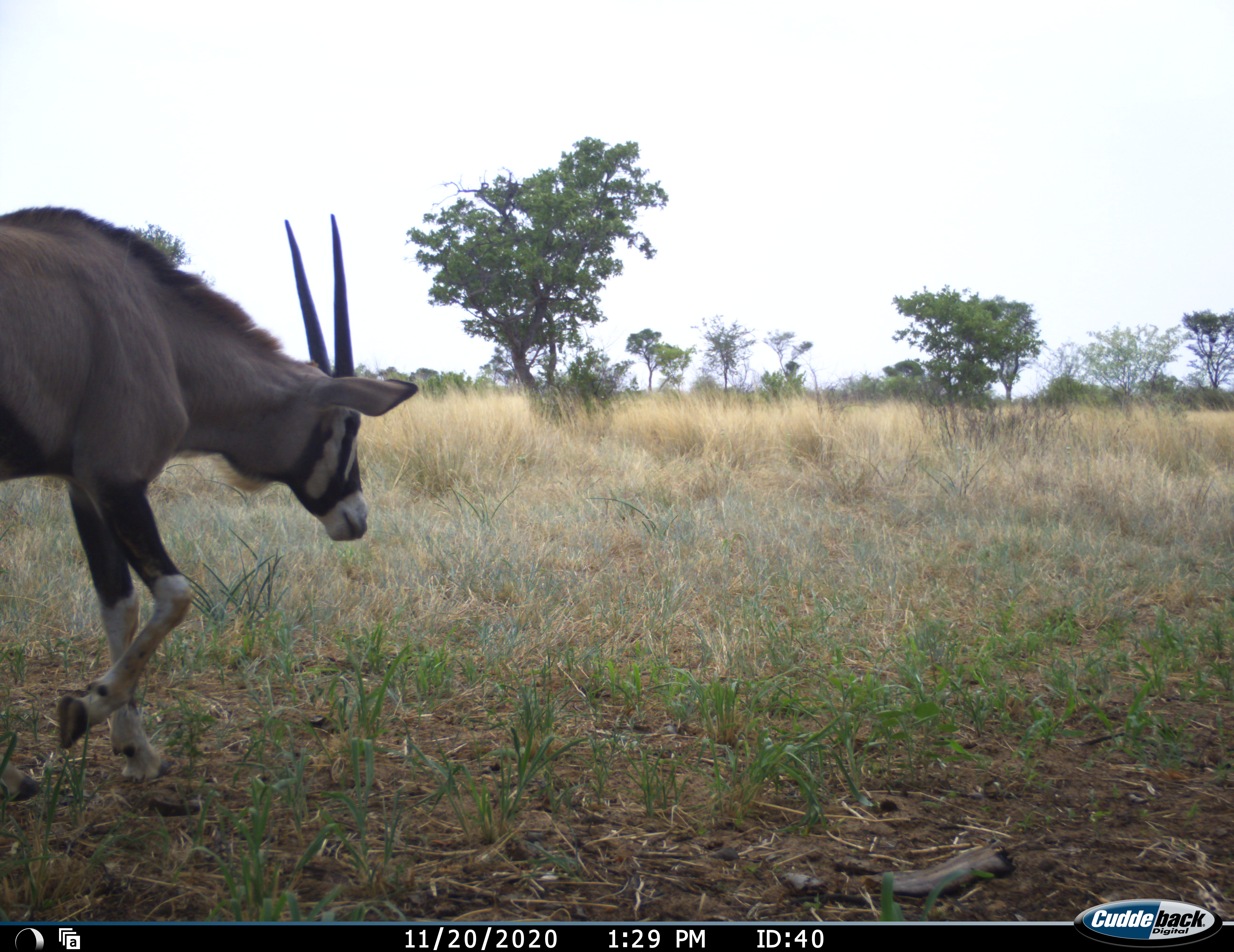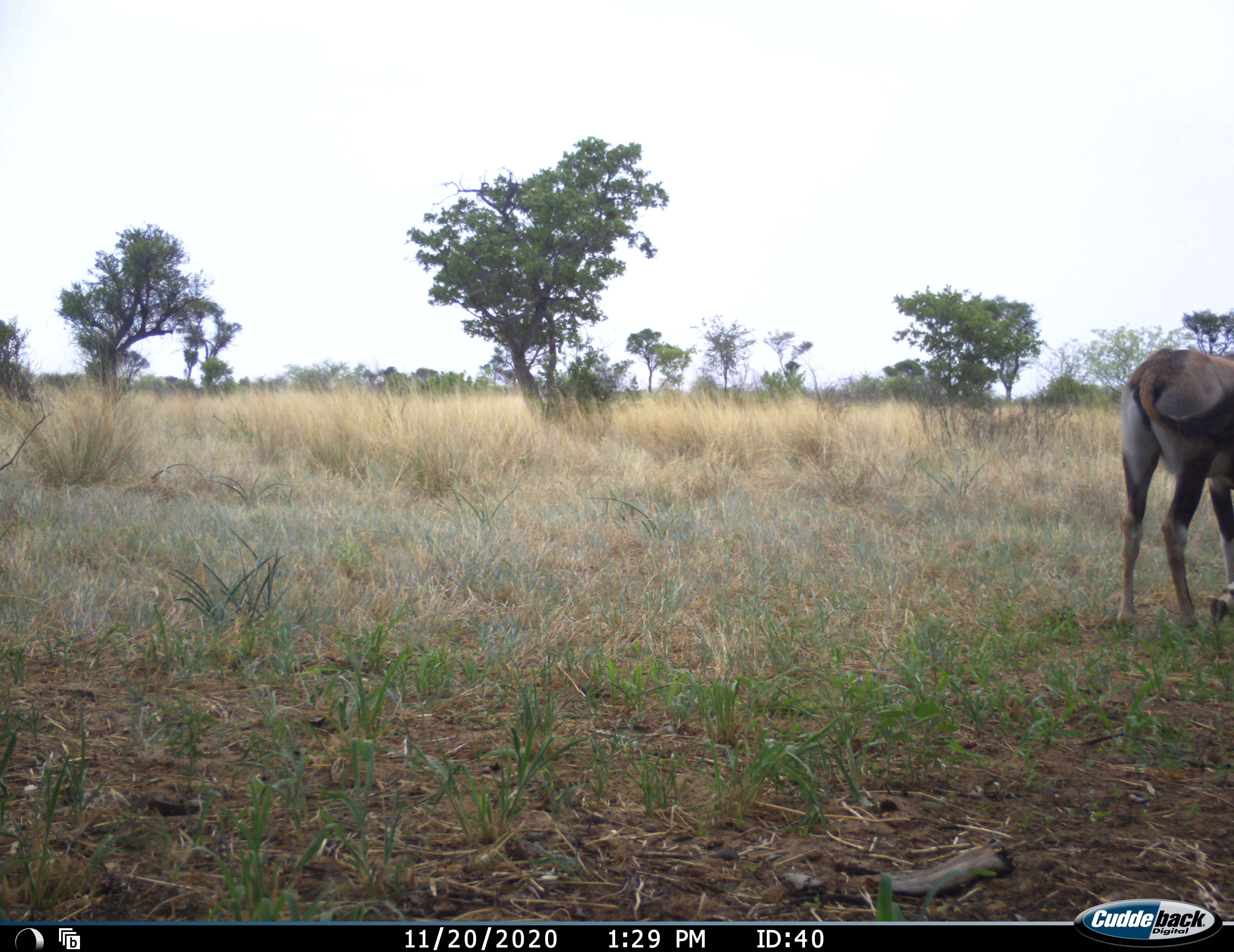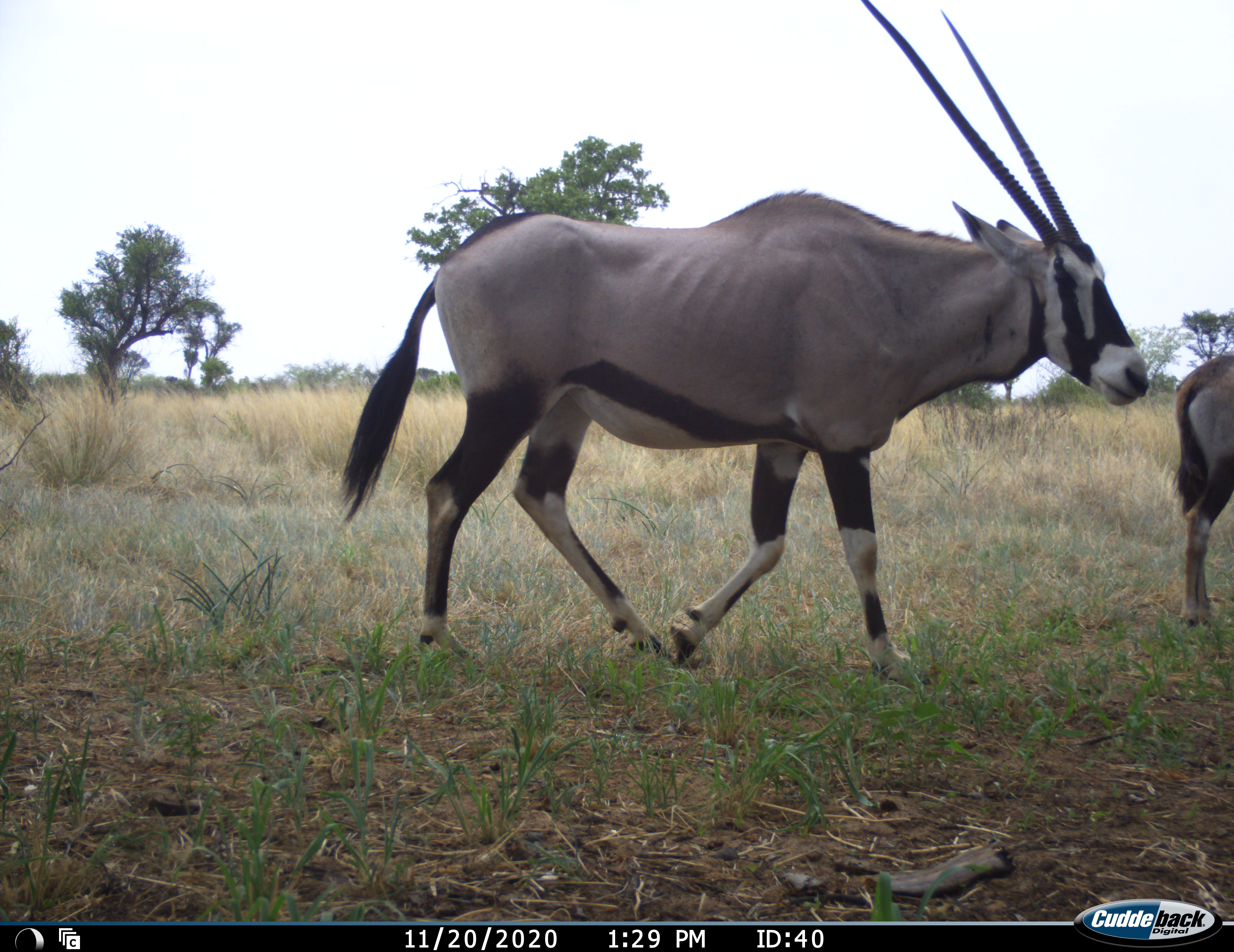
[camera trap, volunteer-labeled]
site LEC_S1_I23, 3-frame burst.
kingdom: Animalia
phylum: Chordata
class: Mammalia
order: Artiodactyla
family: Bovidae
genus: Oryx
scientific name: Oryx gazella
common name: gemsbok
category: oryx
Oryx (gemsbok) (Oryx gazella), count 2. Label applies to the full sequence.